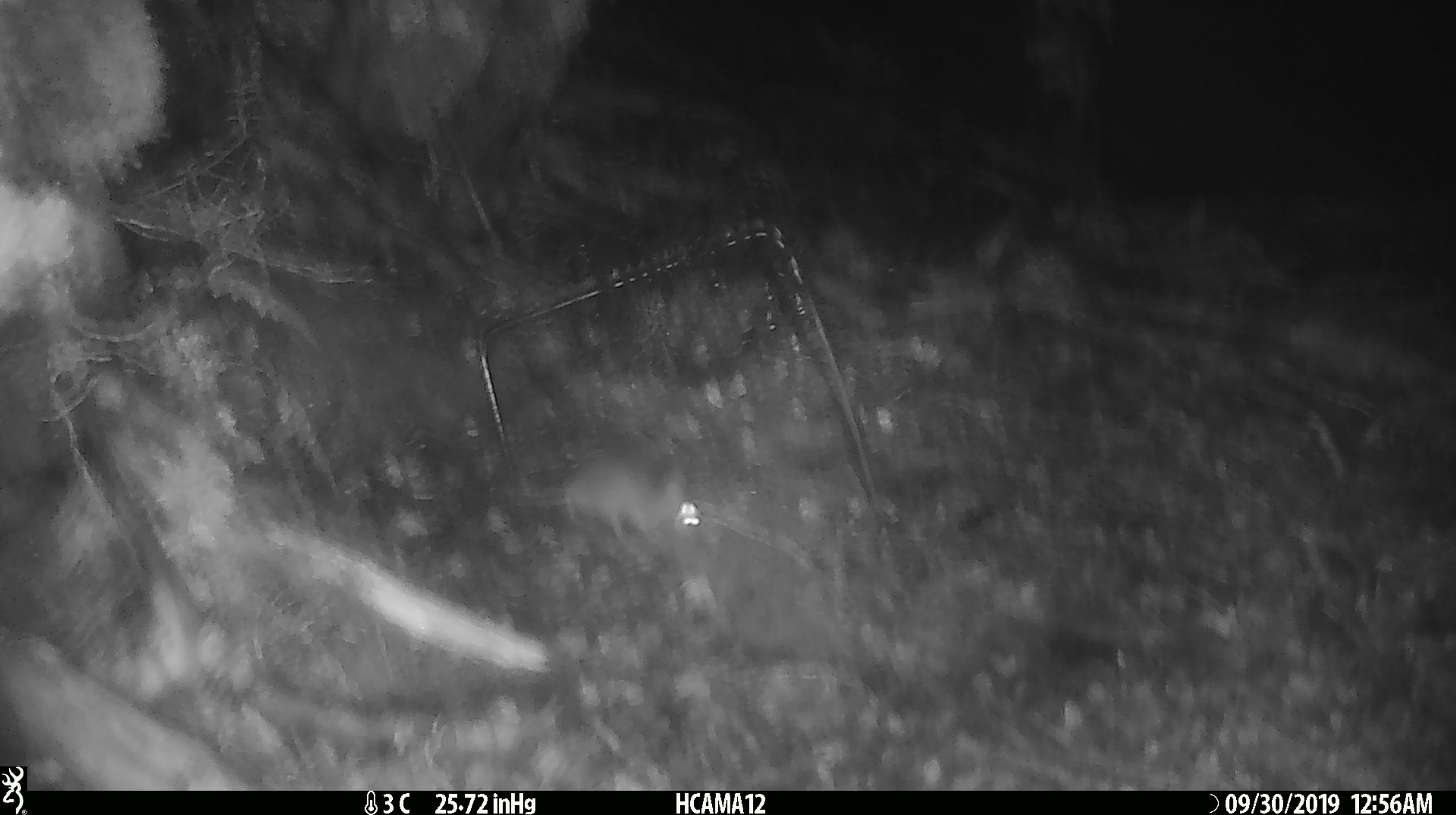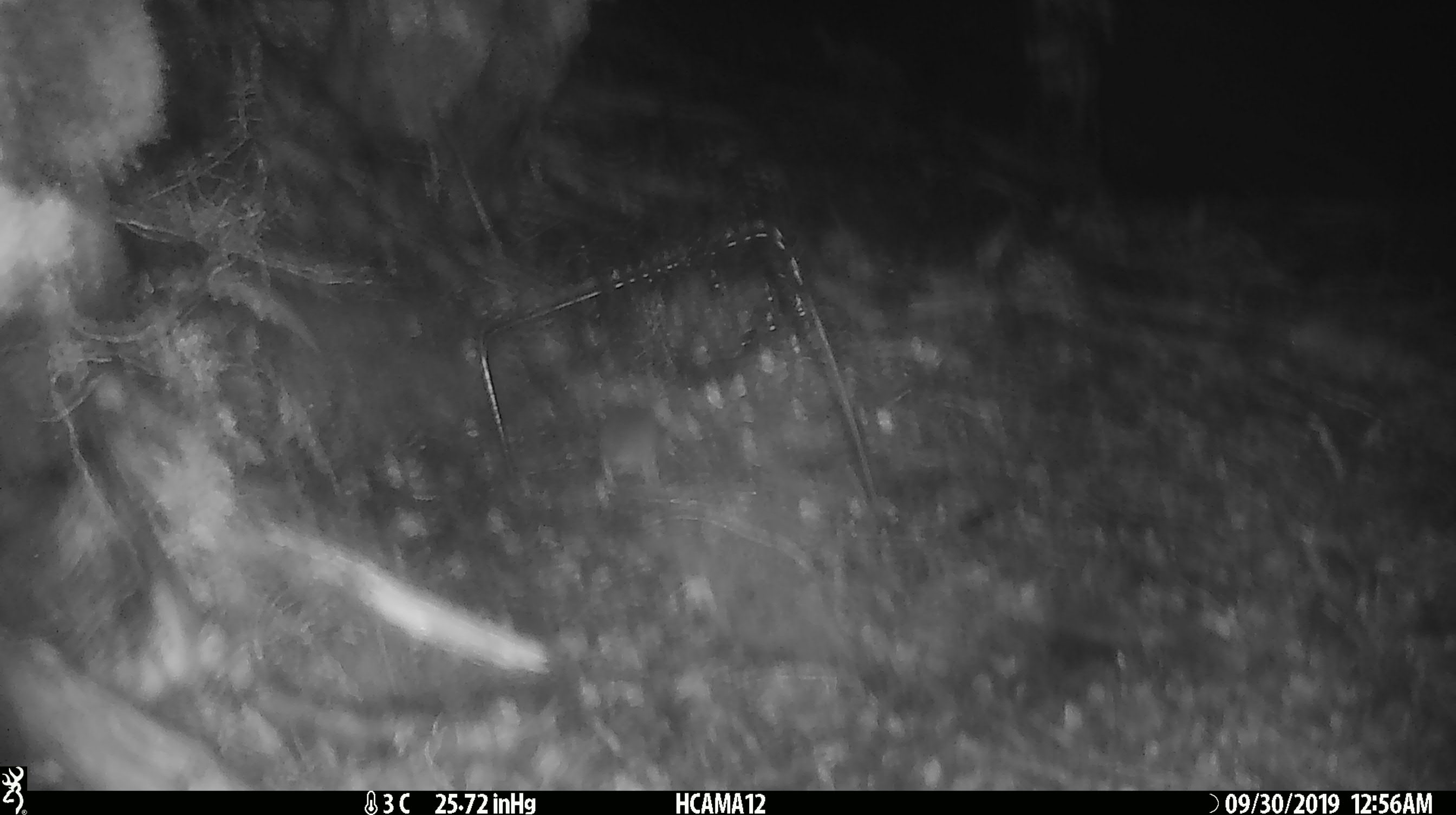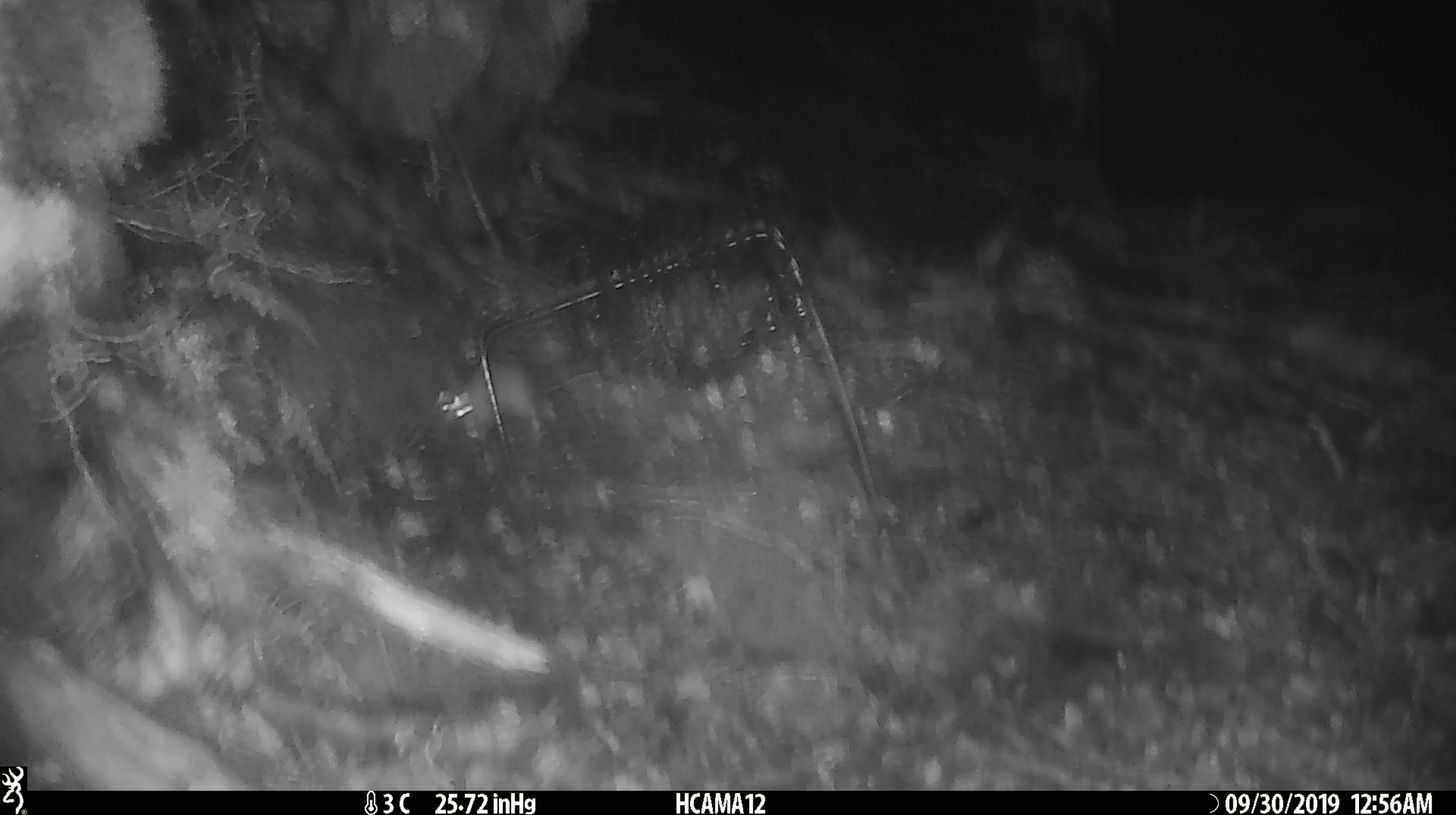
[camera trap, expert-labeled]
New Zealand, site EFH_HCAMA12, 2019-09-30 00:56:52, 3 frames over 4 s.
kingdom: Animalia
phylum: Chordata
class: Mammalia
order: Rodentia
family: Muridae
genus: Mus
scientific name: Mus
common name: mouse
Mouse (Mus).